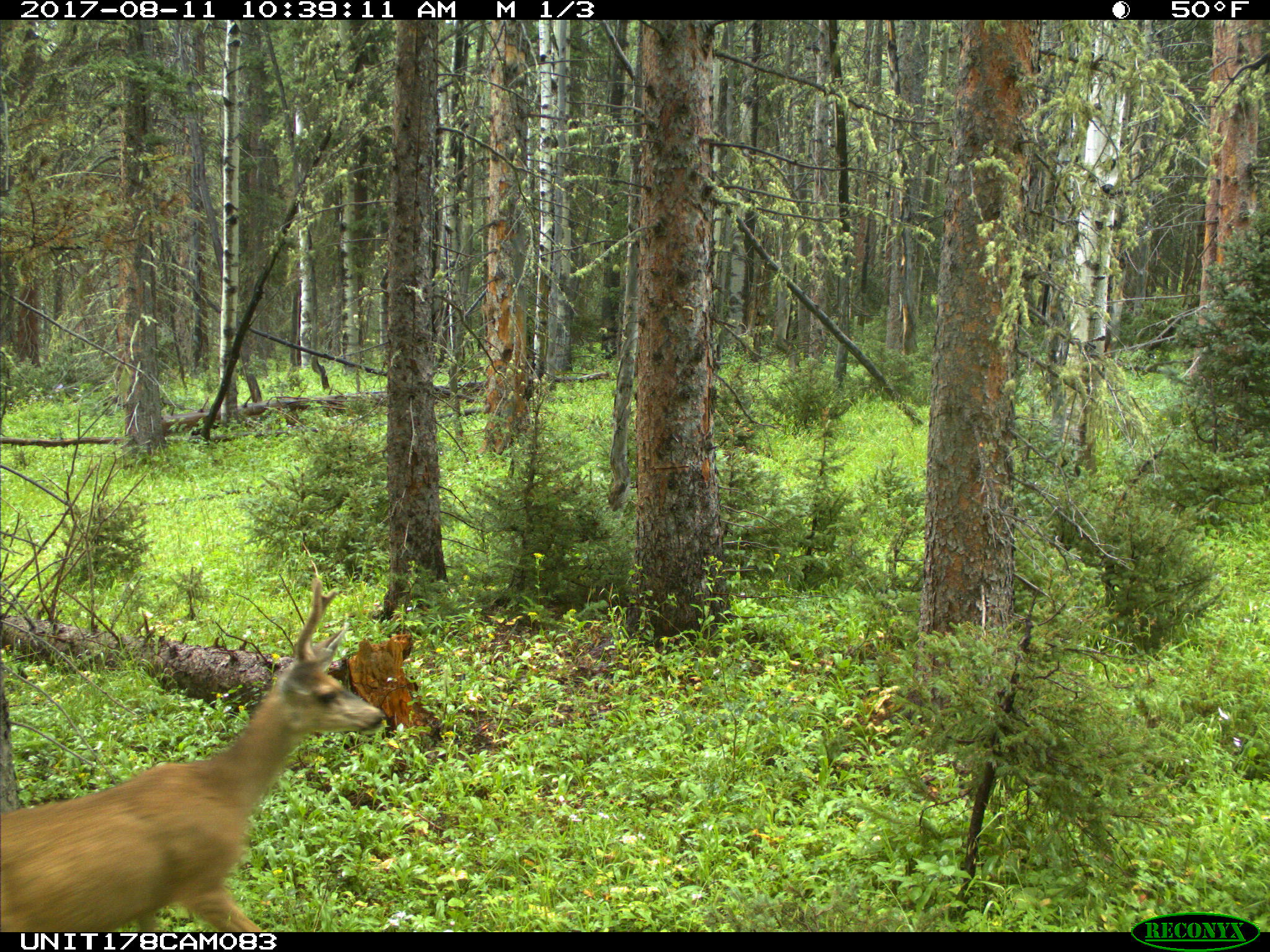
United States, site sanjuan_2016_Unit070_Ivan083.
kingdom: Animalia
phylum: Chordata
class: Mammalia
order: Artiodactyla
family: Cervidae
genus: Odocoileus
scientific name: Odocoileus hemionus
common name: mule deer